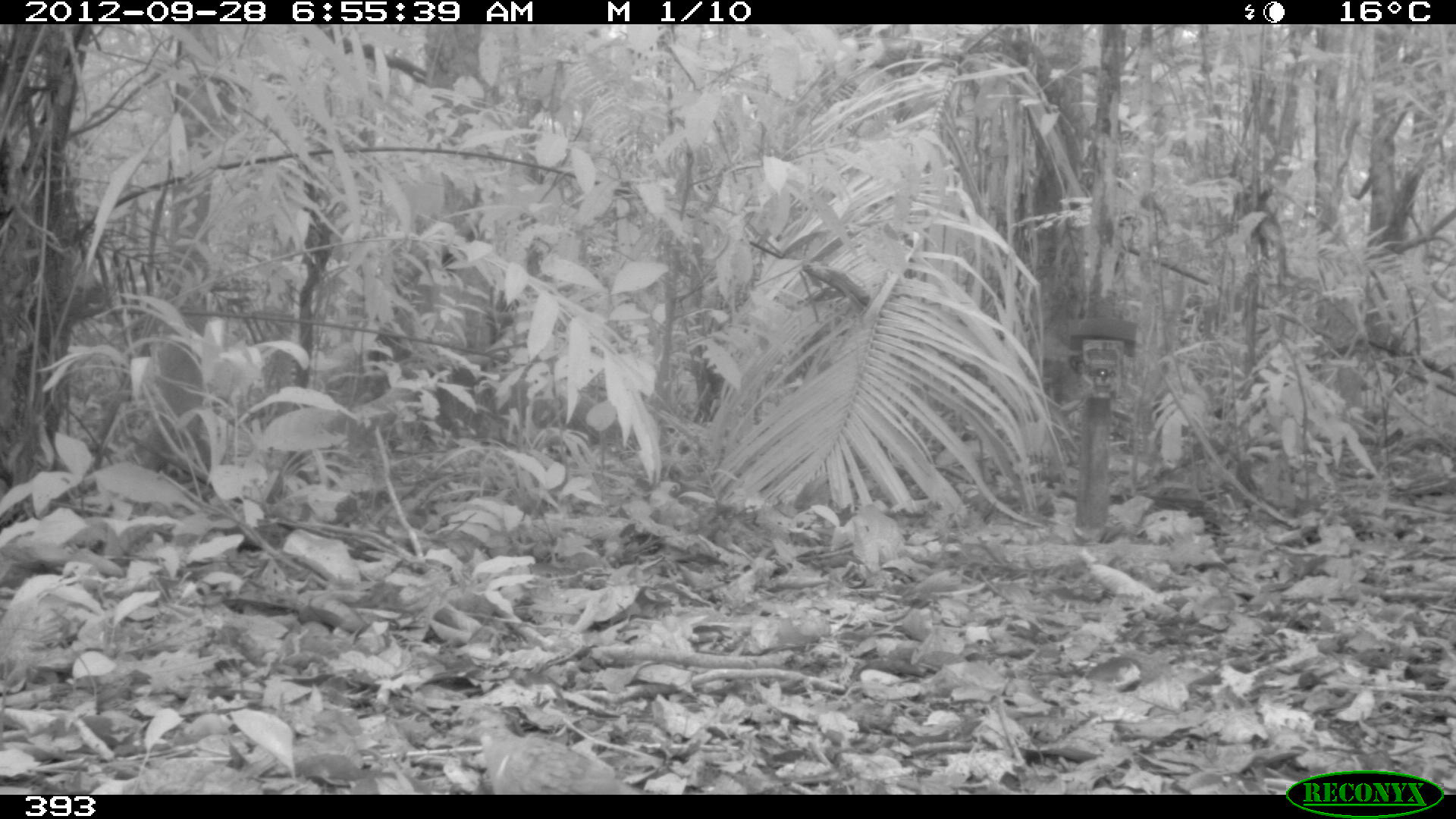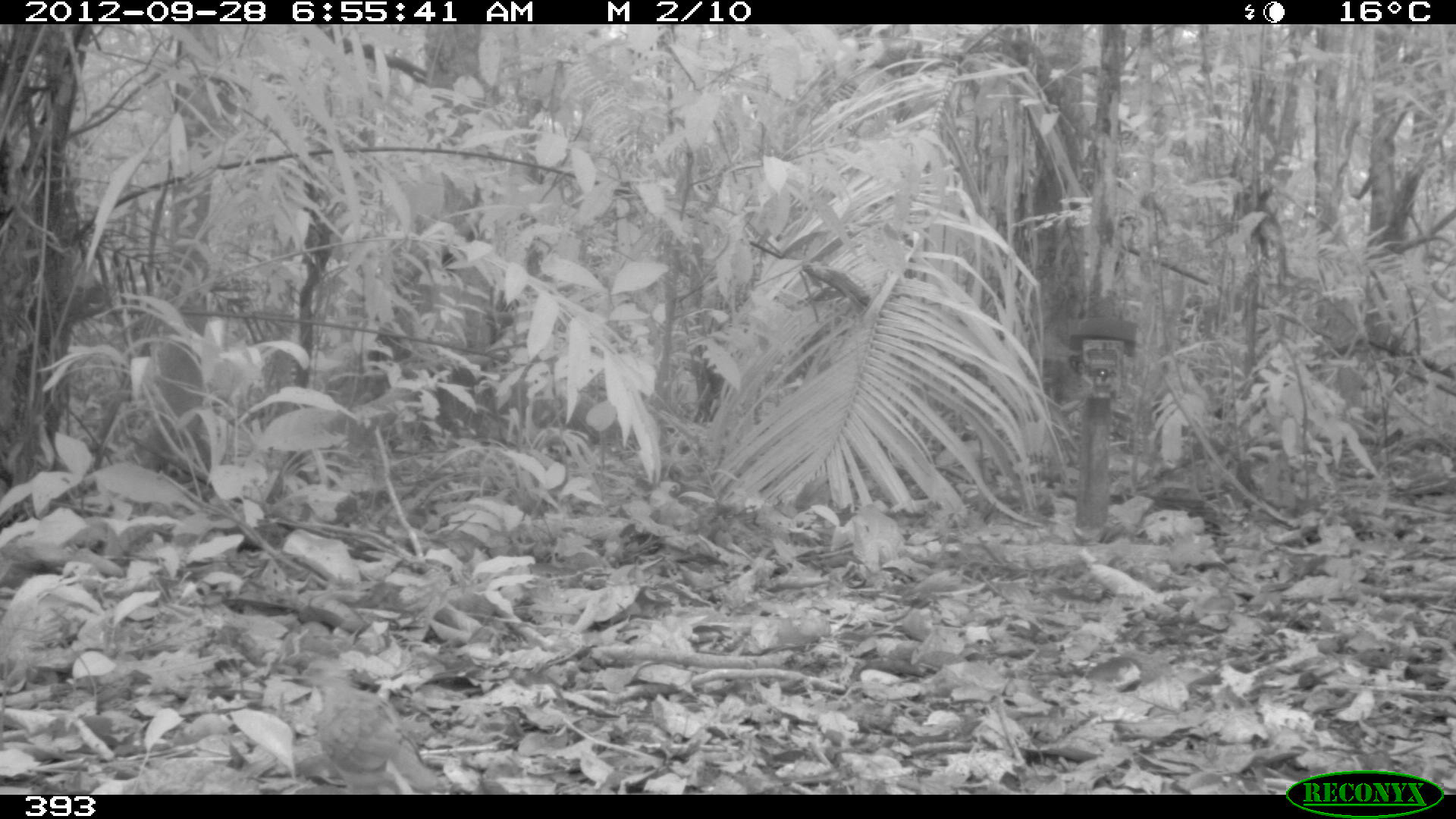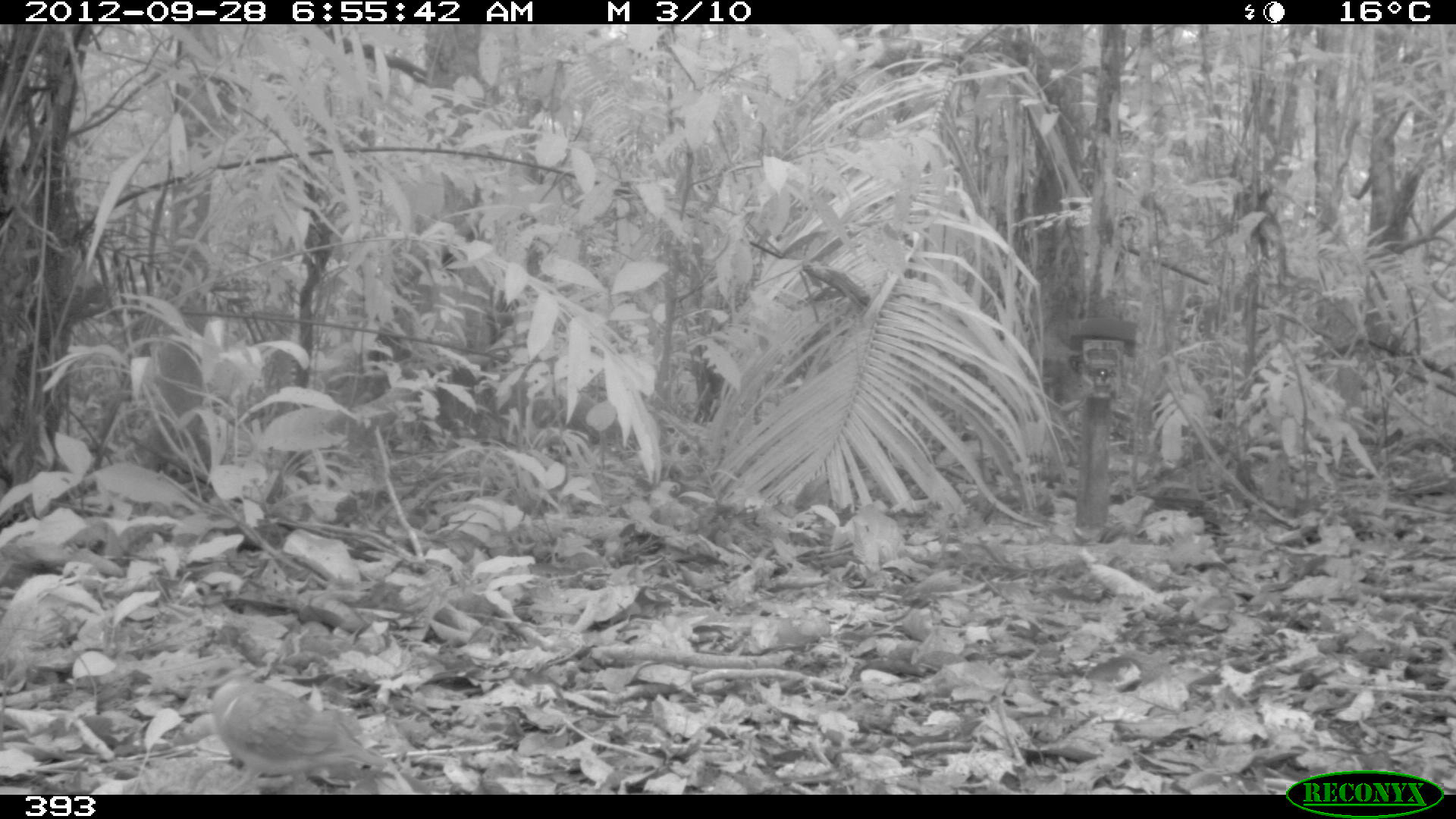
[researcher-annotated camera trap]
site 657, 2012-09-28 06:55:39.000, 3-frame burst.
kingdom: Animalia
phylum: Chordata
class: Aves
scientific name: Aves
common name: bird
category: unknown bird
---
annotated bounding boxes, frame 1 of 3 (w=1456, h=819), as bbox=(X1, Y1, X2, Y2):
unknown bird: bbox=(467, 717, 650, 793)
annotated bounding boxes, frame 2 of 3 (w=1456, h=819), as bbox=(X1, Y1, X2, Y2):
unknown bird: bbox=(302, 658, 438, 794)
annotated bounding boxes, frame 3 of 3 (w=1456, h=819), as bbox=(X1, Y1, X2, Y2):
unknown bird: bbox=(212, 671, 388, 793)